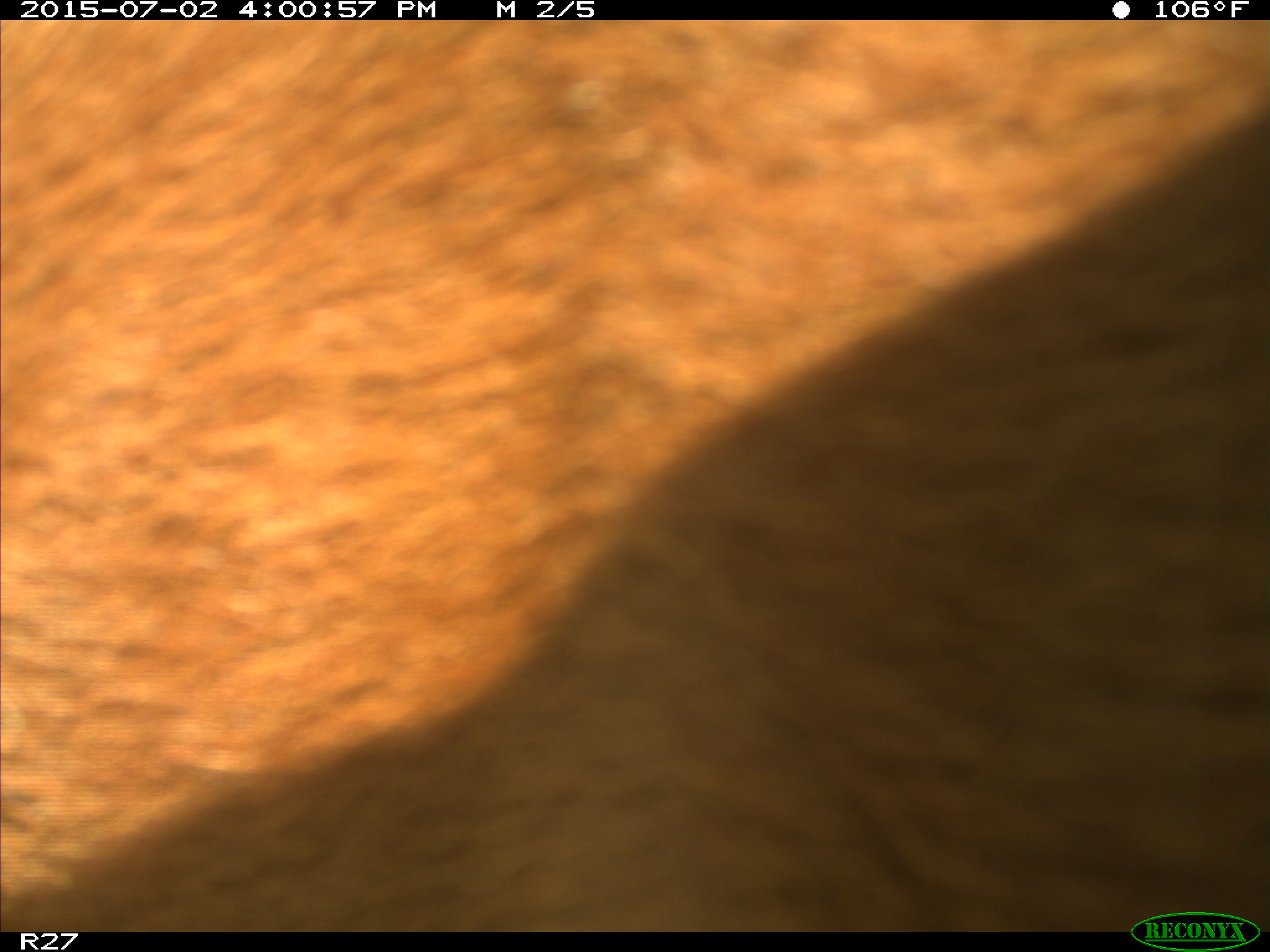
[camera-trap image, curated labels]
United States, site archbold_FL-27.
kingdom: Animalia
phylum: Chordata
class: Mammalia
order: Artiodactyla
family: Bovidae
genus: Bos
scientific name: Bos taurus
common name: domestic cow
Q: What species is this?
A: Bos taurus (domestic cow).